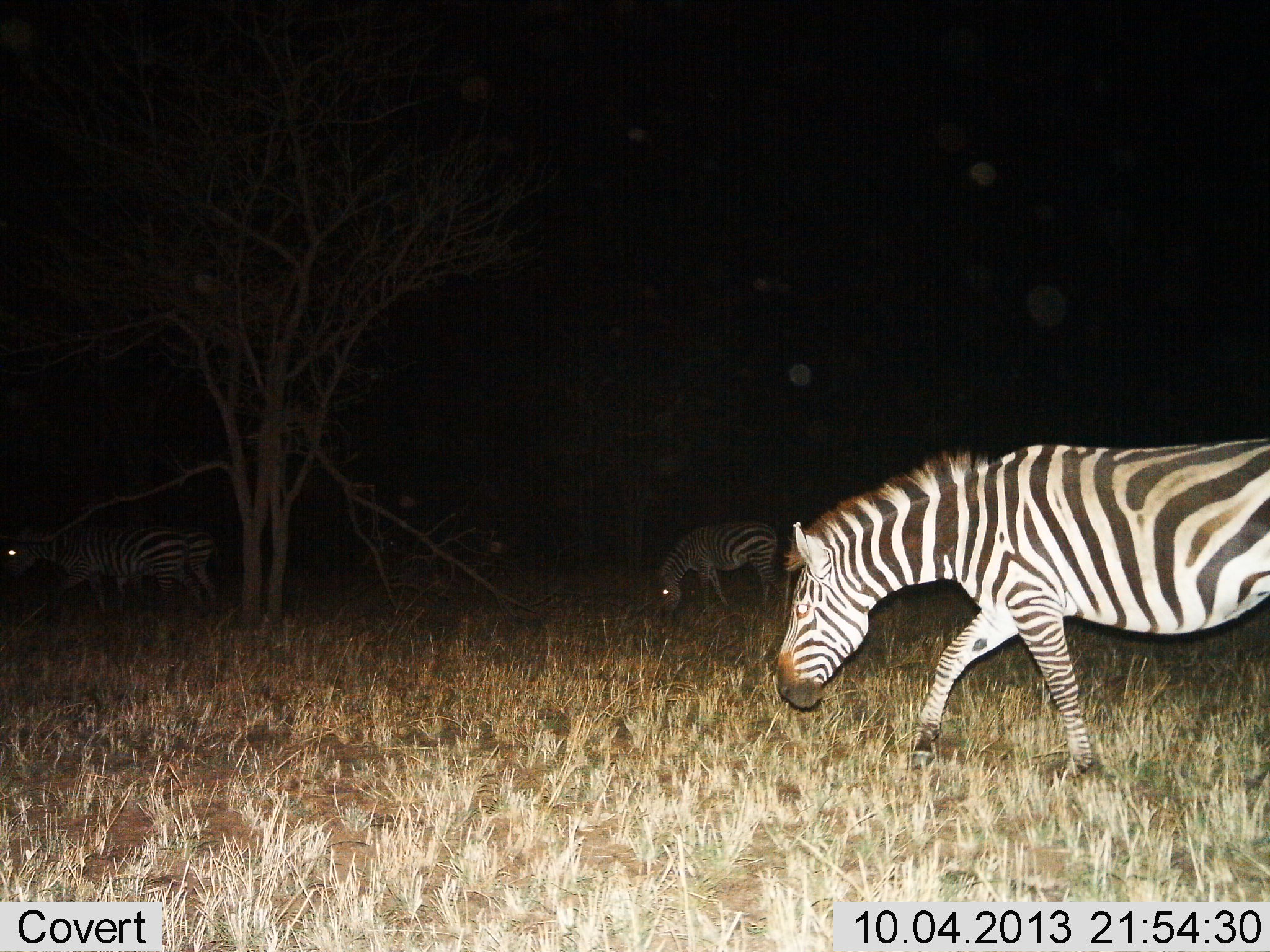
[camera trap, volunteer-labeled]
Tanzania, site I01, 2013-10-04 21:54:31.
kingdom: Animalia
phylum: Chordata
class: Mammalia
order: Perissodactyla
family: Equidae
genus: Equus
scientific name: Equus quagga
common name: plains zebra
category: zebra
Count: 4.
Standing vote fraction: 23%.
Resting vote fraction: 0%.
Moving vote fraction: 62%.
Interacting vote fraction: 0%.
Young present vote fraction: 8%.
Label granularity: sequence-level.